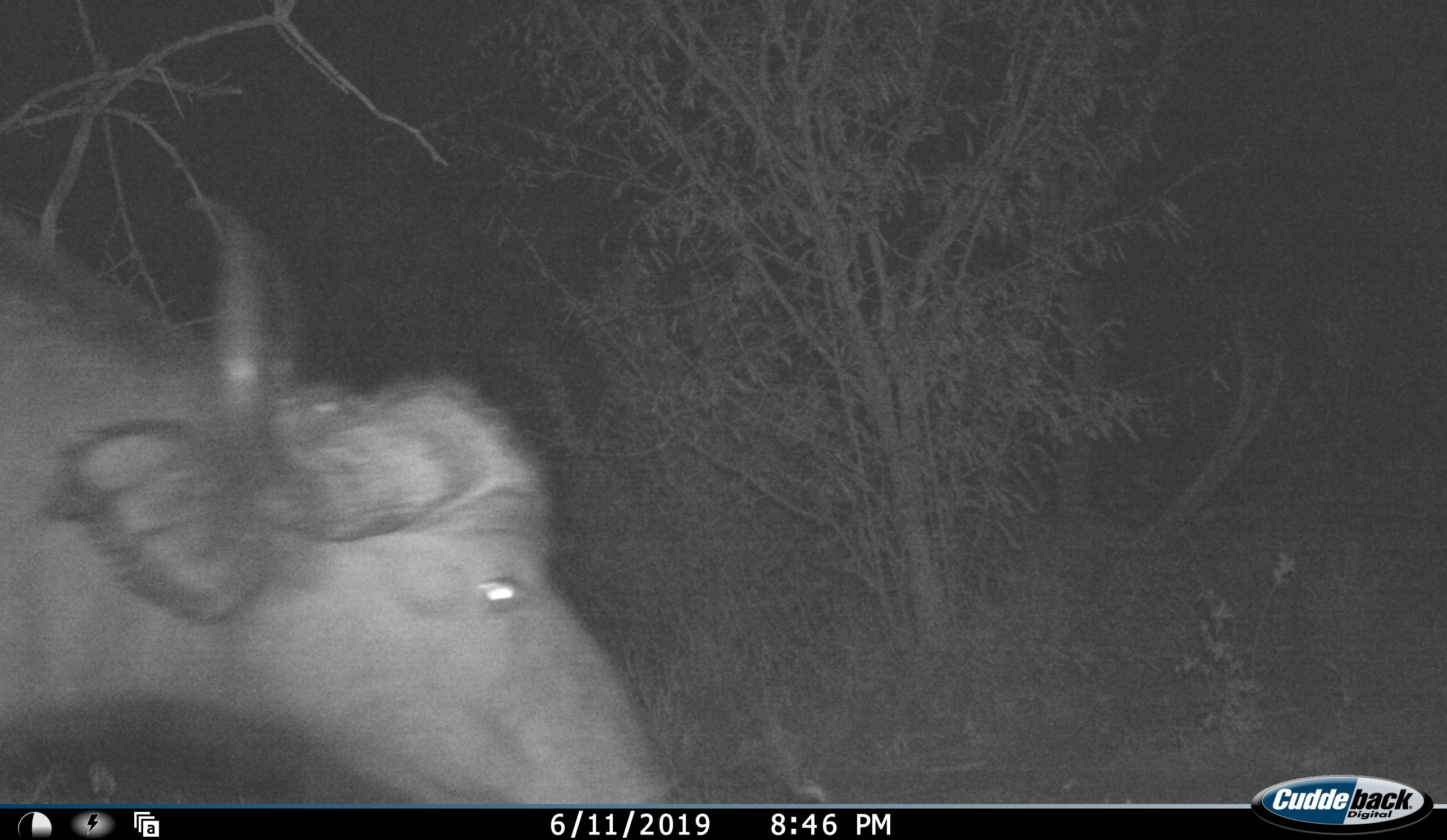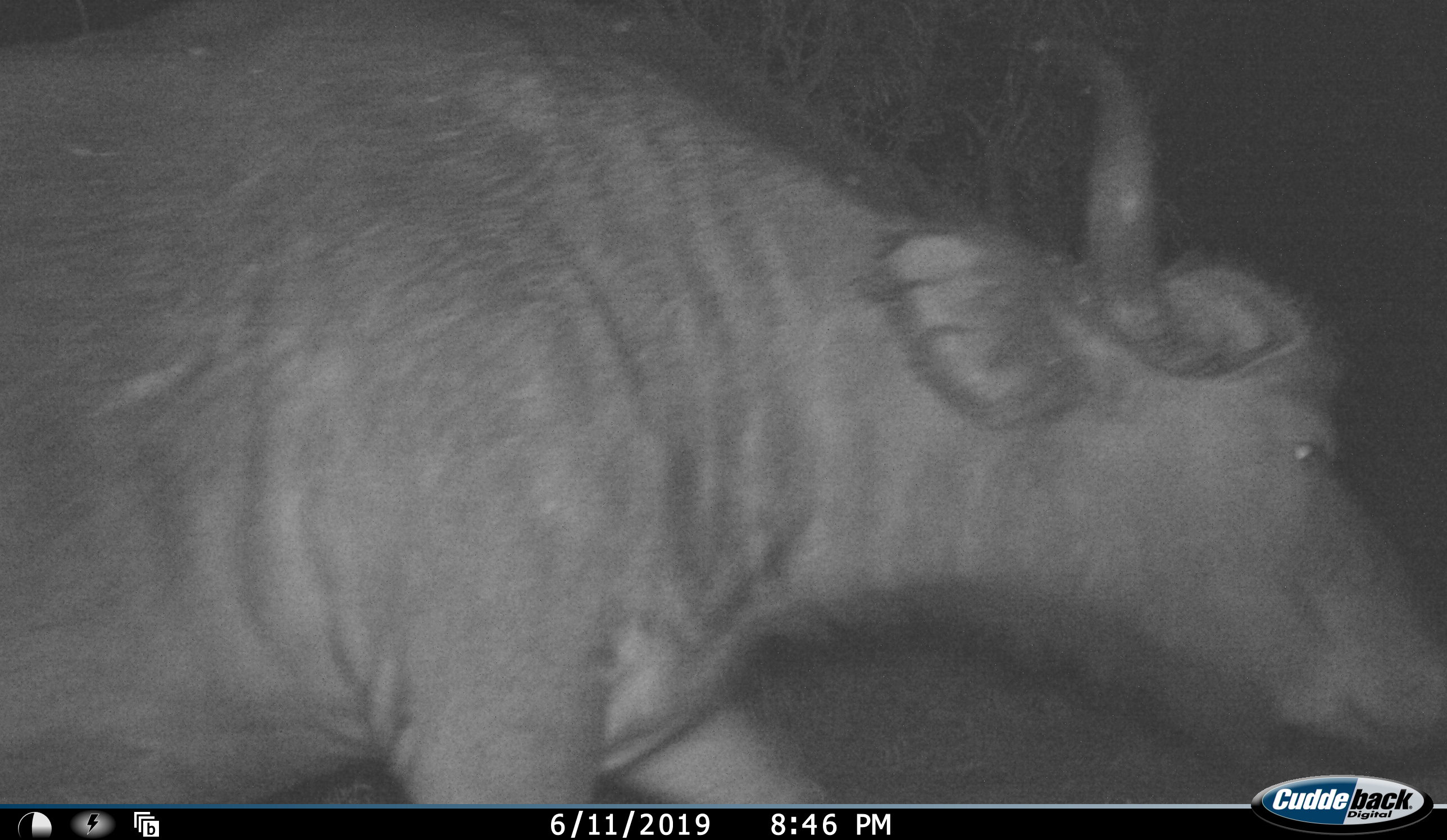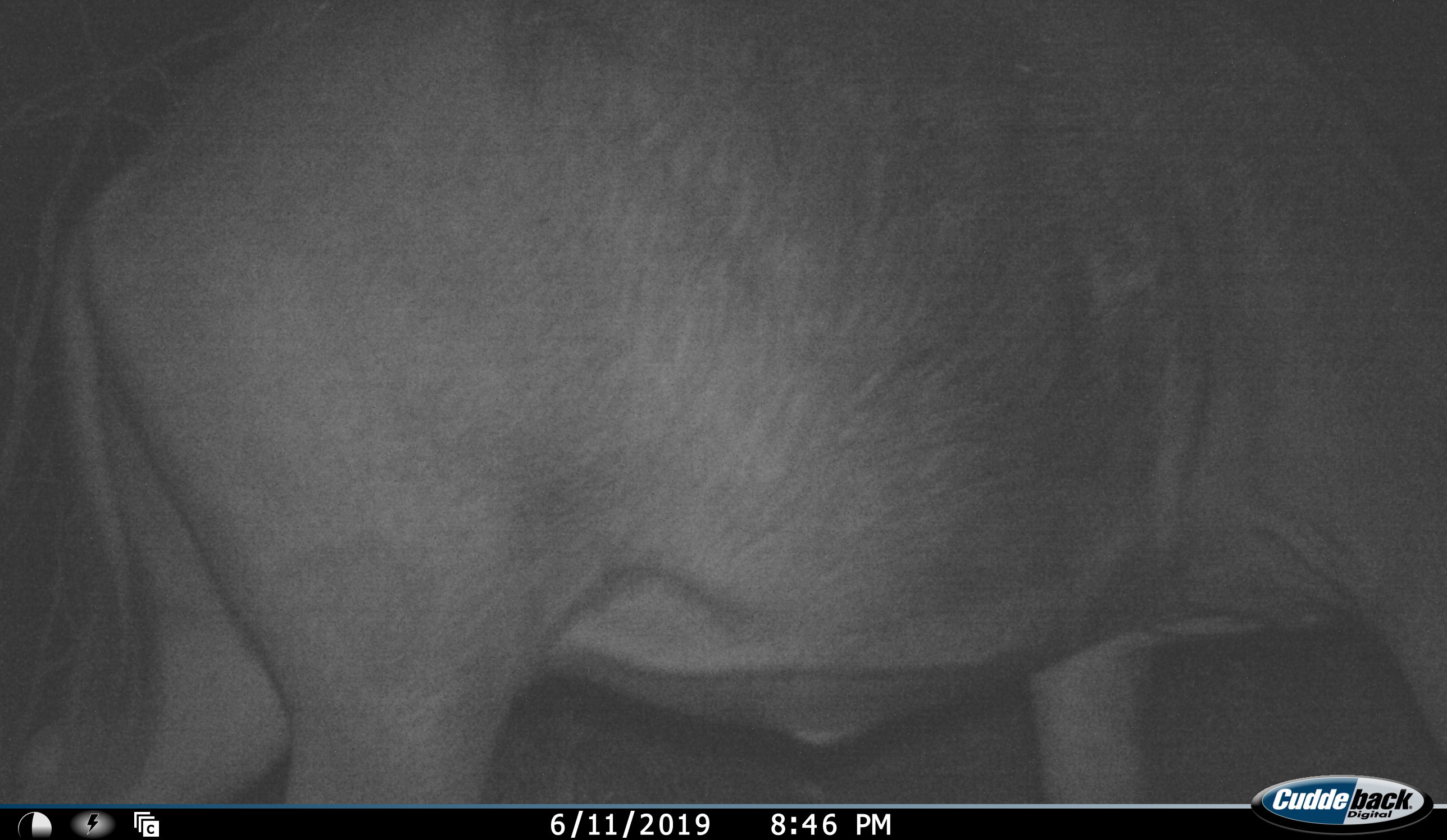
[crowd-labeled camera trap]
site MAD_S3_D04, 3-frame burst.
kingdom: Animalia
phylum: Chordata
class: Mammalia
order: Artiodactyla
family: Bovidae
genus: Syncerus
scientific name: Syncerus caffer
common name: african buffalo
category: buffalo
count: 1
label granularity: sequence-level